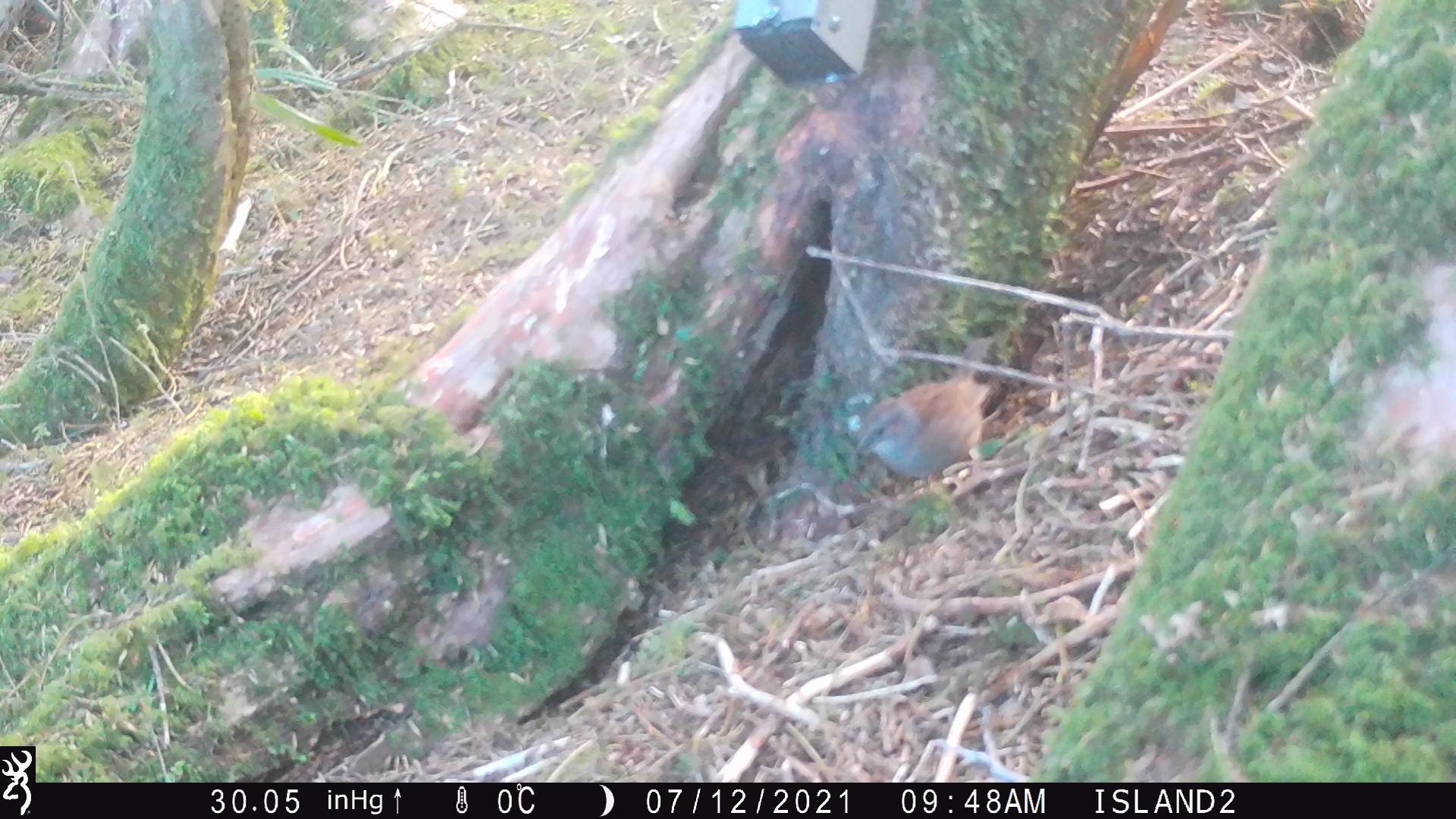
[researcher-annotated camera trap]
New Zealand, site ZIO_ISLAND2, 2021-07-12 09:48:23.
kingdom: Animalia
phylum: Chordata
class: Mammalia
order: Rodentia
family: Muridae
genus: Mus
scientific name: Mus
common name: mouse